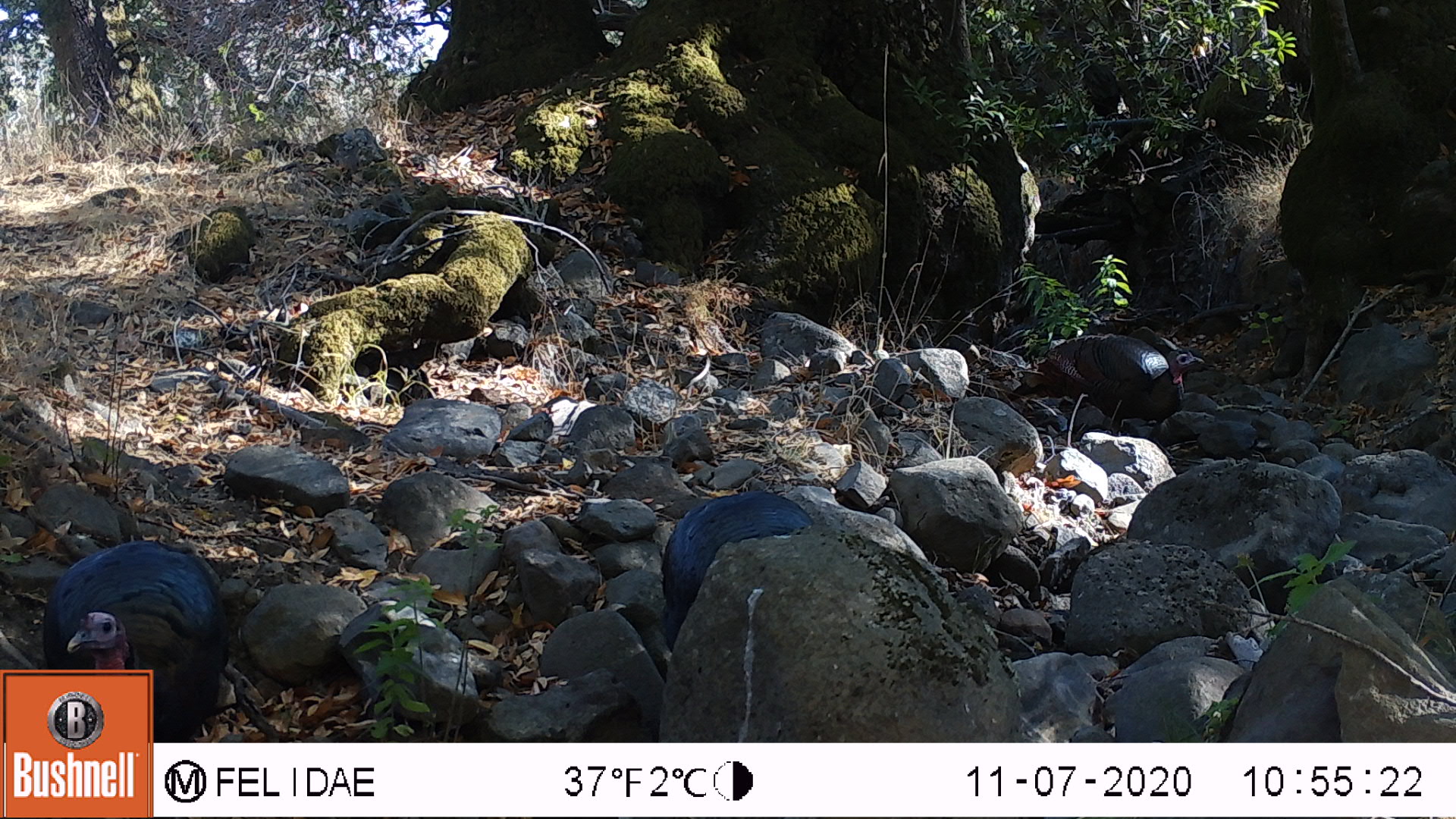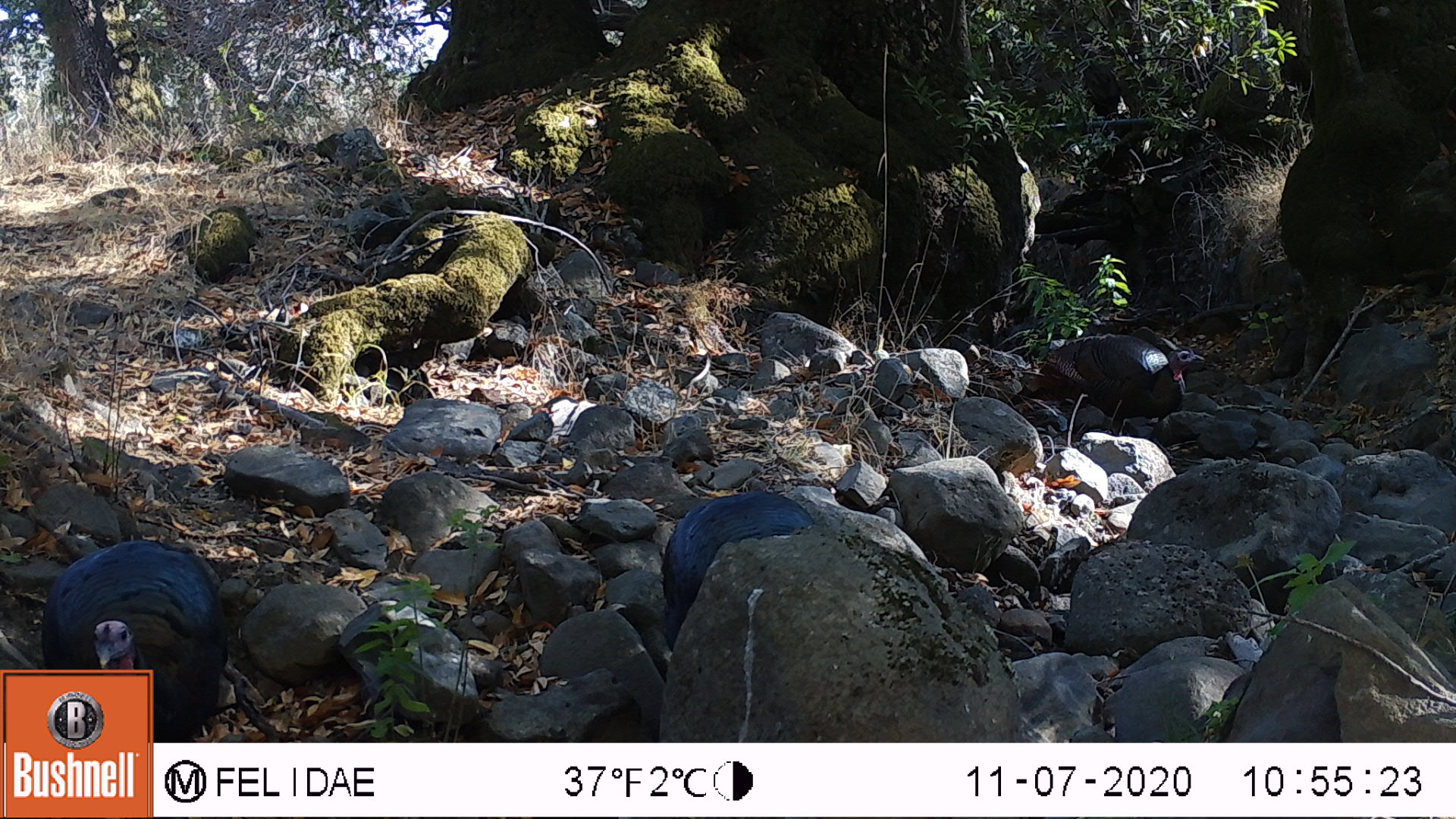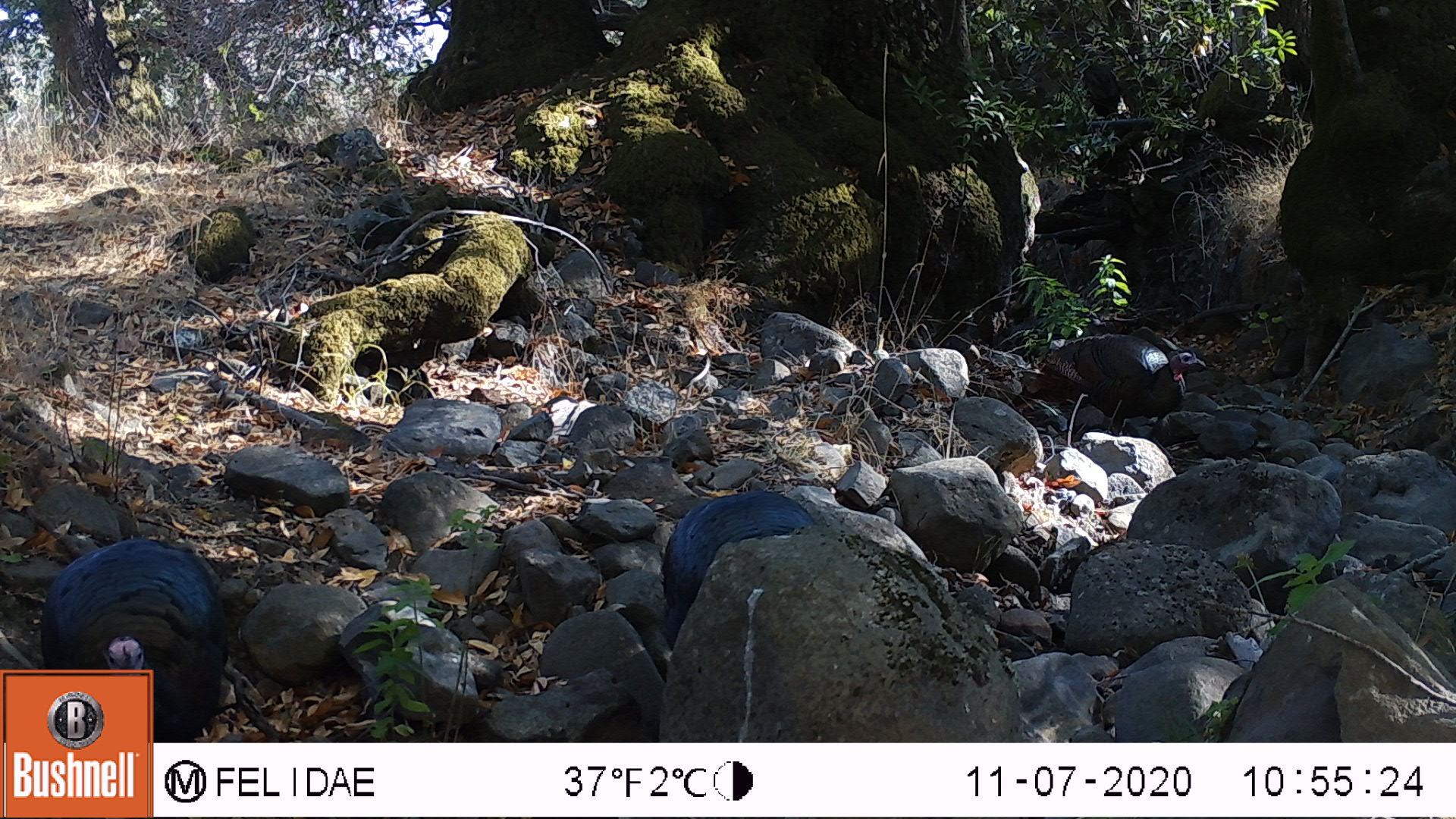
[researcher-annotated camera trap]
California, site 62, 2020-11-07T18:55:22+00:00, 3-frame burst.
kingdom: Animalia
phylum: Chordata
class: Aves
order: Galliformes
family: Phasianidae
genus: Meleagris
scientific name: Meleagris gallopavo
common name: turkey